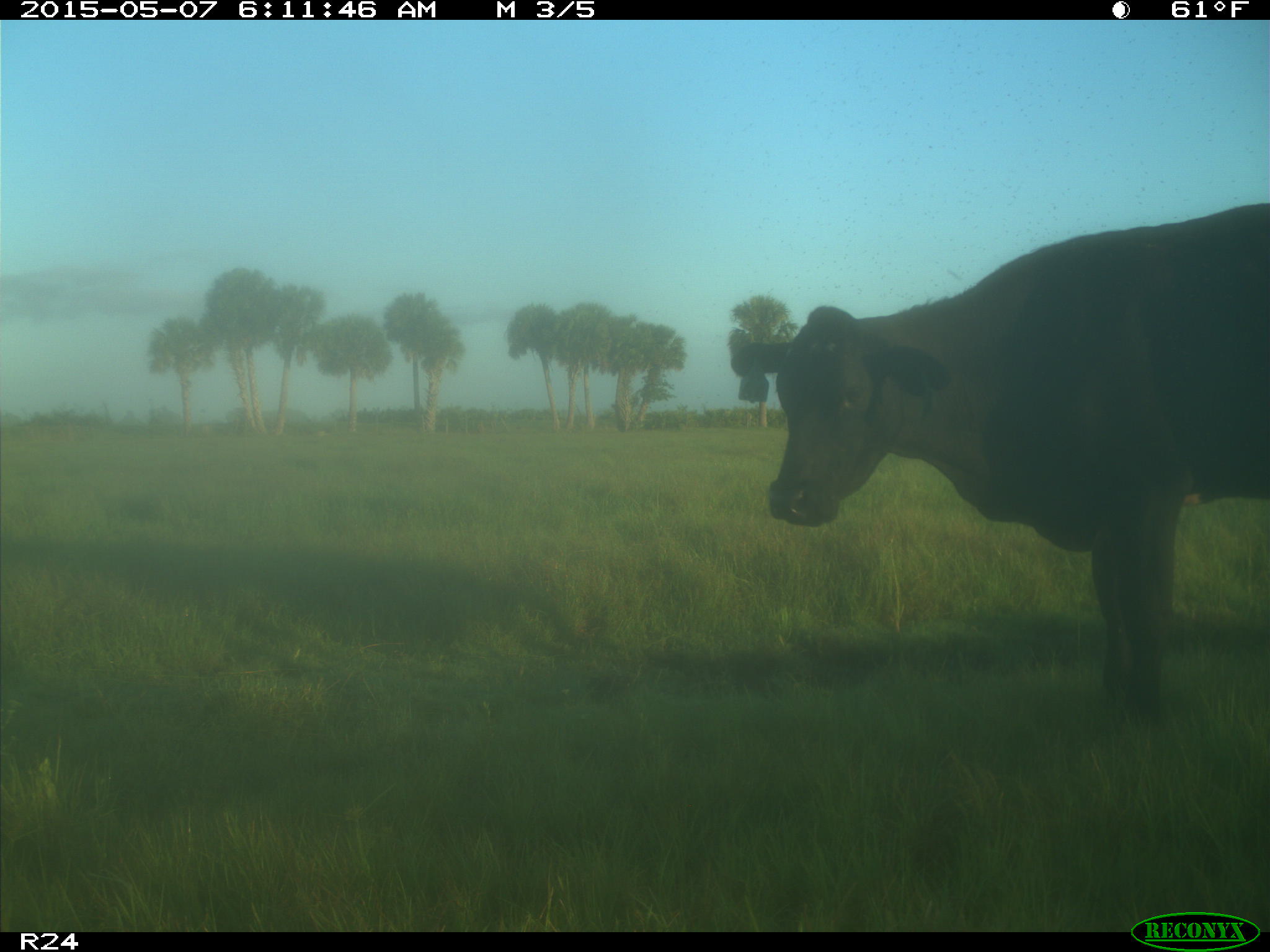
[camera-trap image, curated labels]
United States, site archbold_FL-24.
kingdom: Animalia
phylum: Chordata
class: Mammalia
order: Artiodactyla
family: Bovidae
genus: Bos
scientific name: Bos taurus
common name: domestic cow